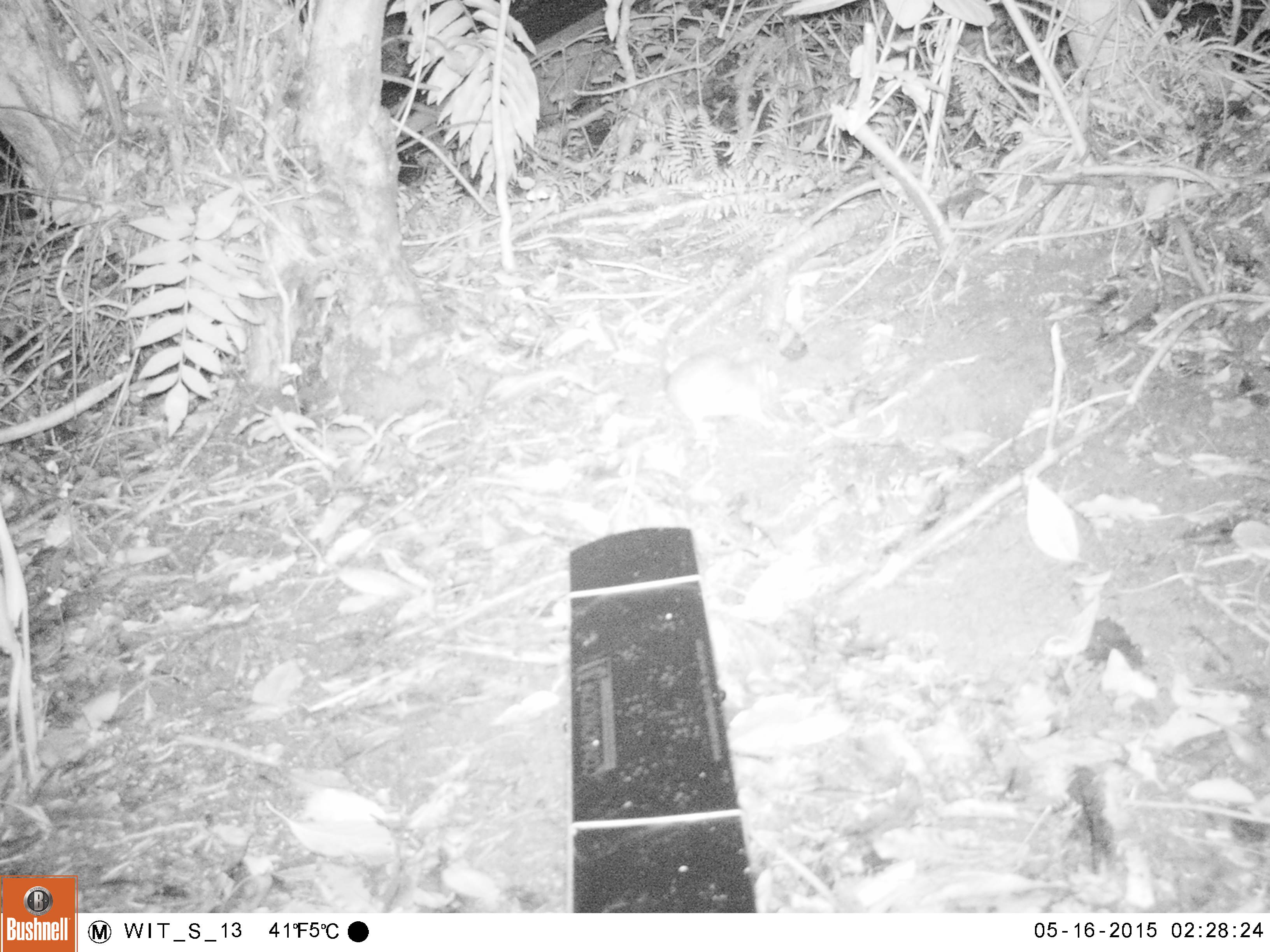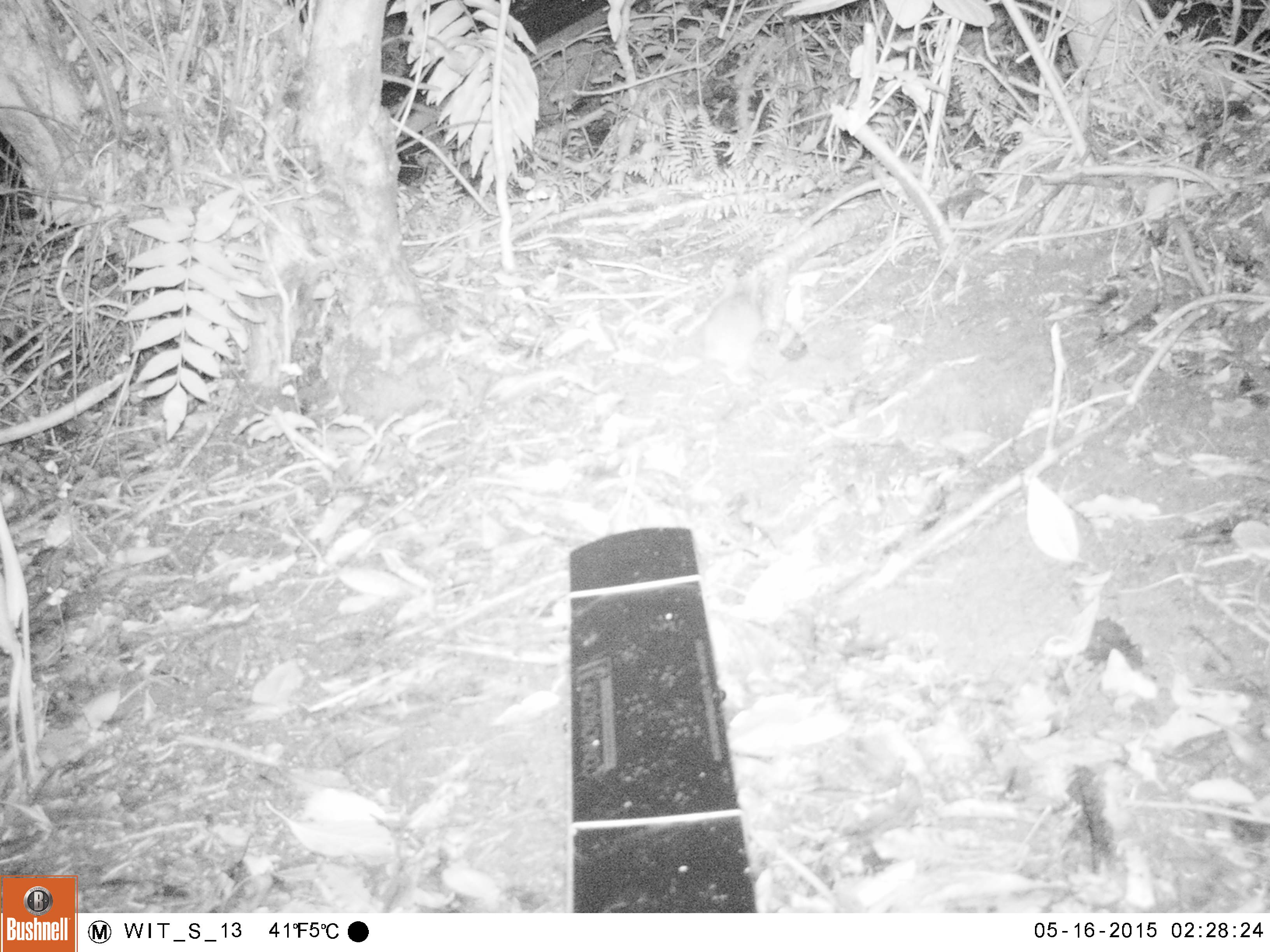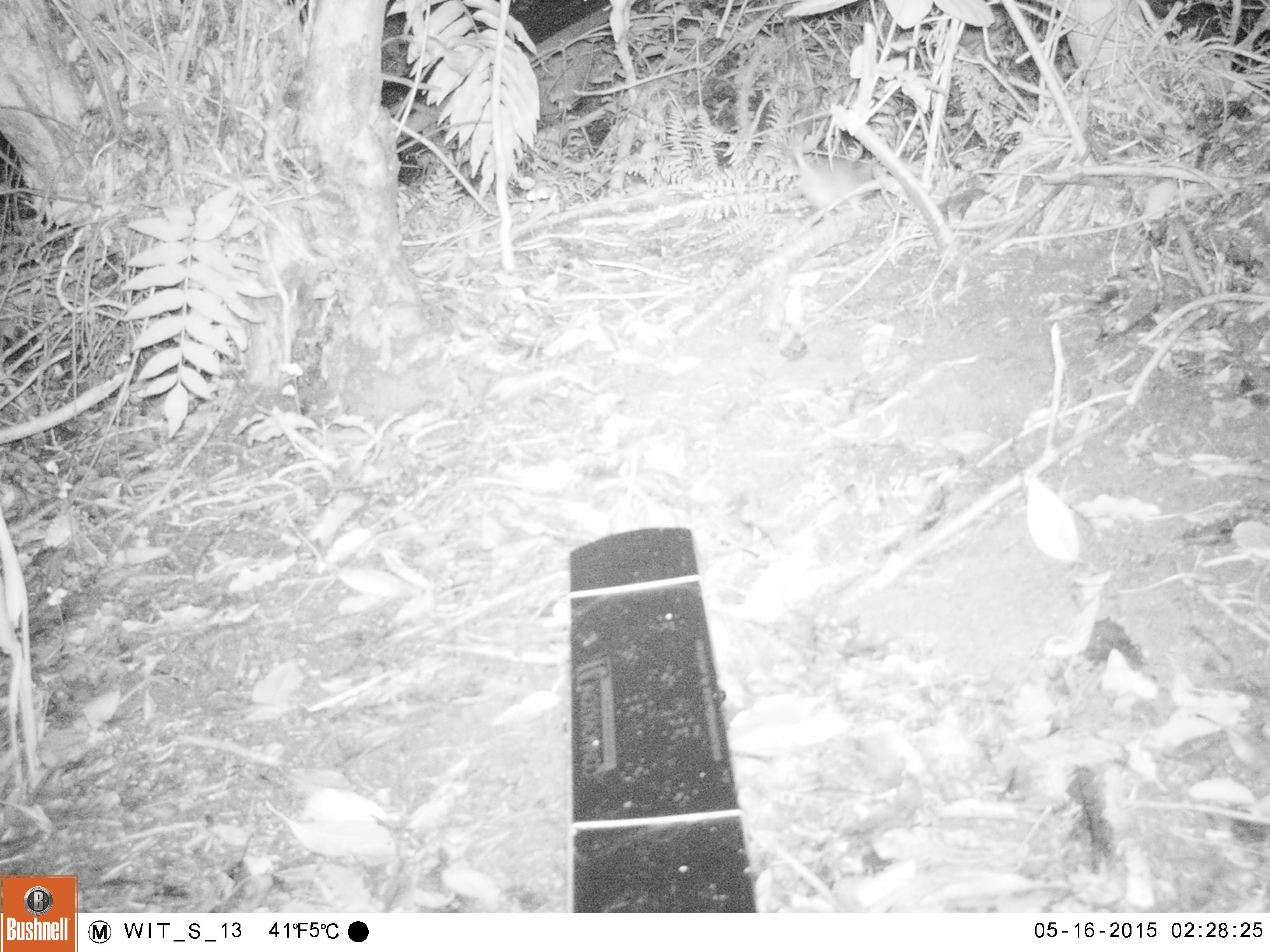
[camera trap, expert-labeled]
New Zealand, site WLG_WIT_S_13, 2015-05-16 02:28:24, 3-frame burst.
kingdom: Animalia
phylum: Chordata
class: Mammalia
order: Rodentia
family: Muridae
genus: Rattus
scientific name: Rattus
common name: rat